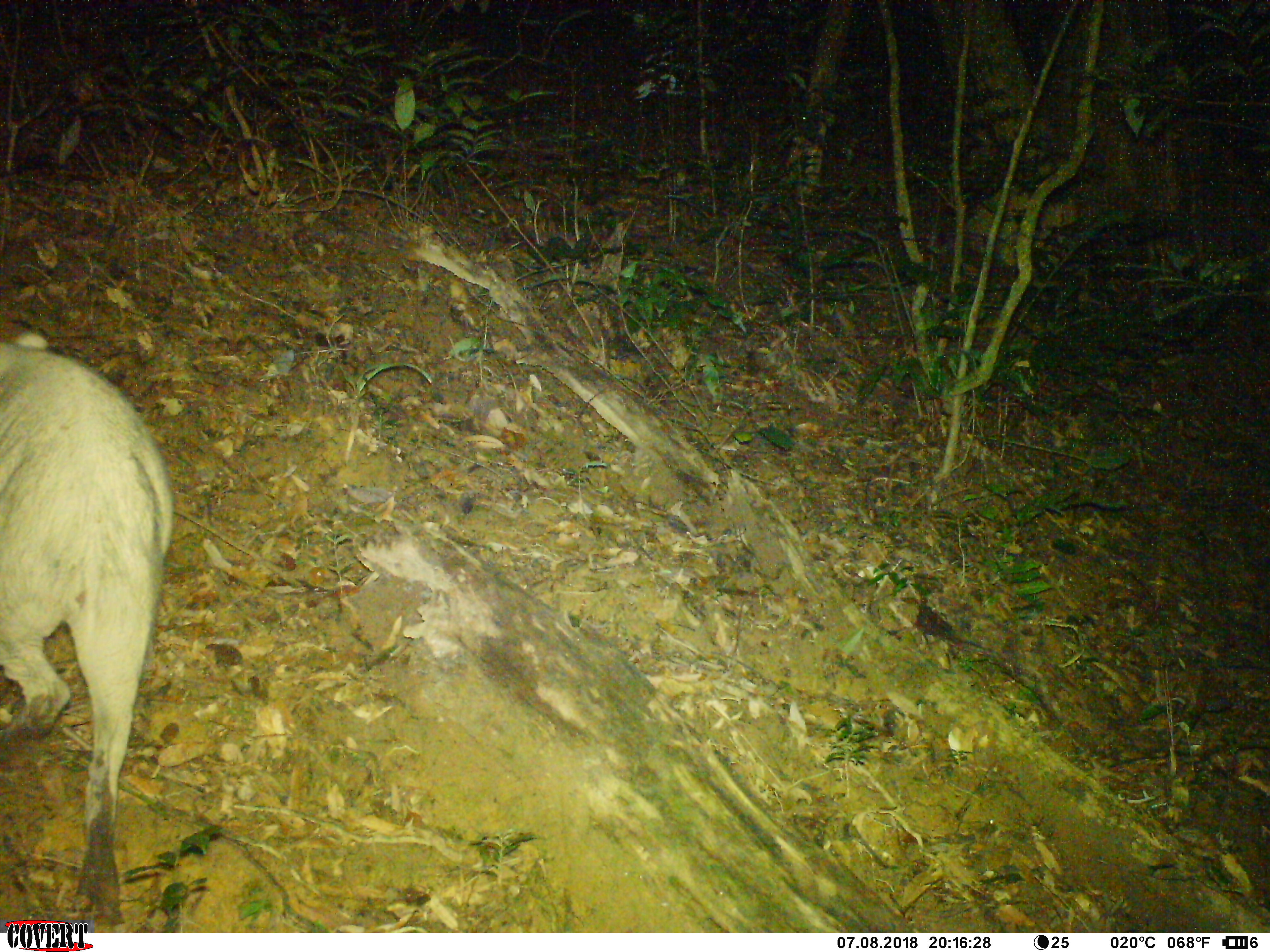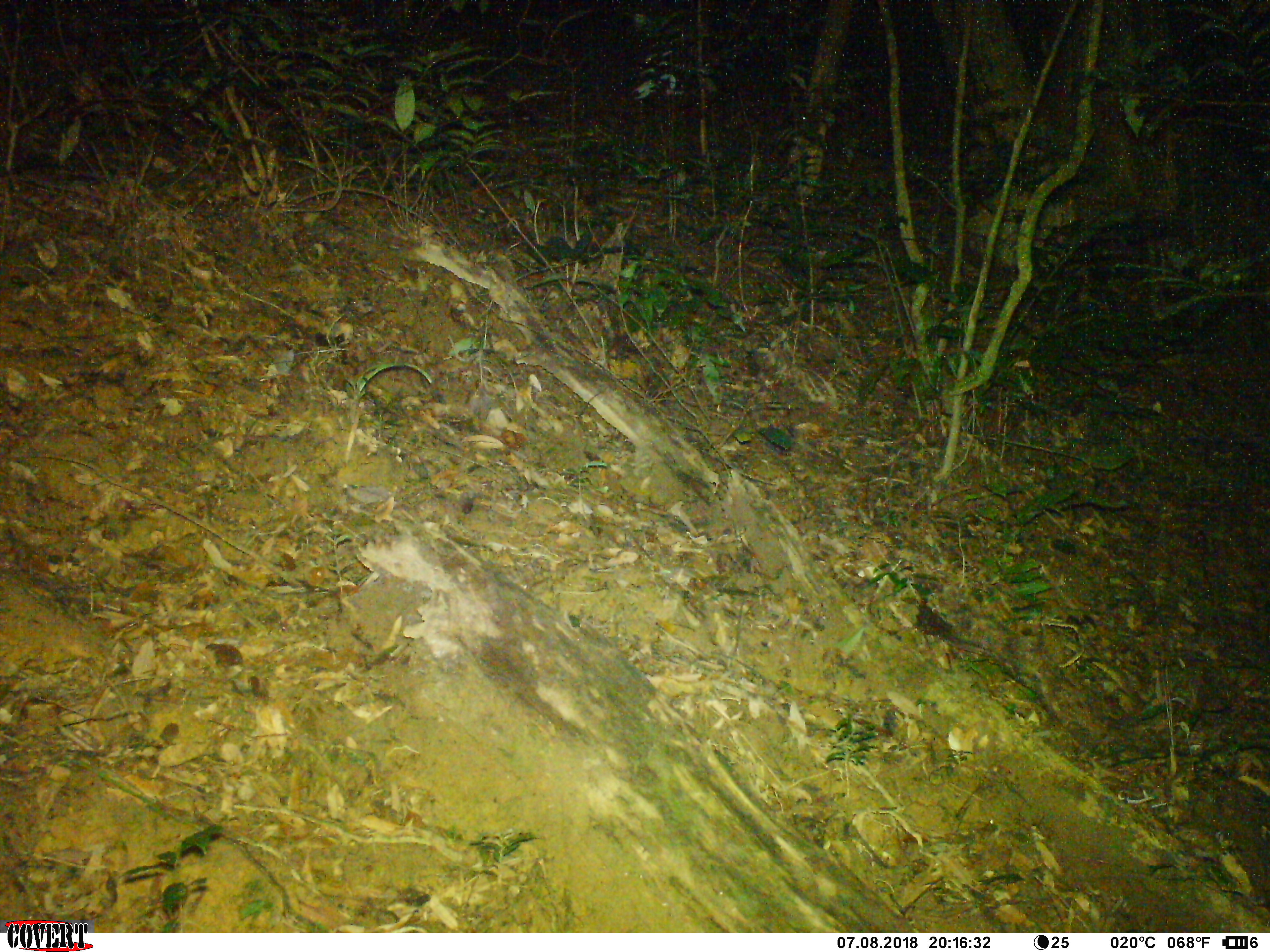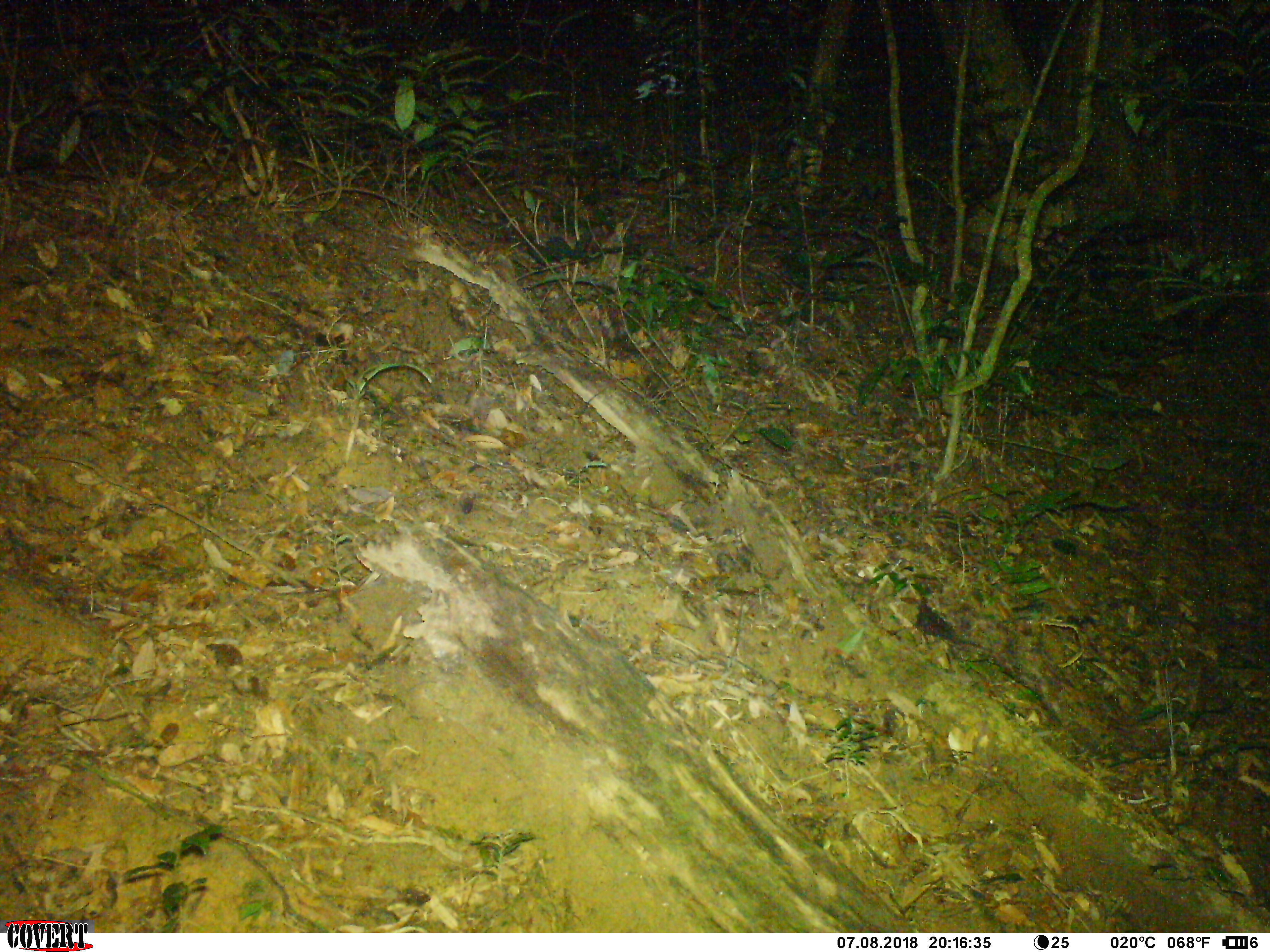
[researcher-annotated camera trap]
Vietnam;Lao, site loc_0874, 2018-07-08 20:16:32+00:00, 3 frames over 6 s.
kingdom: Animalia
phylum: Chordata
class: Mammalia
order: Artiodactyla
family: Suidae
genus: Sus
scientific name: Sus scrofa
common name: eurasian wild pig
Eurasian wild pig (Sus scrofa). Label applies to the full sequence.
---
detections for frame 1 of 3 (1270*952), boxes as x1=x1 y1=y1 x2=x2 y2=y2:
eurasian wild pig: x1=0 y1=327 x2=172 y2=925